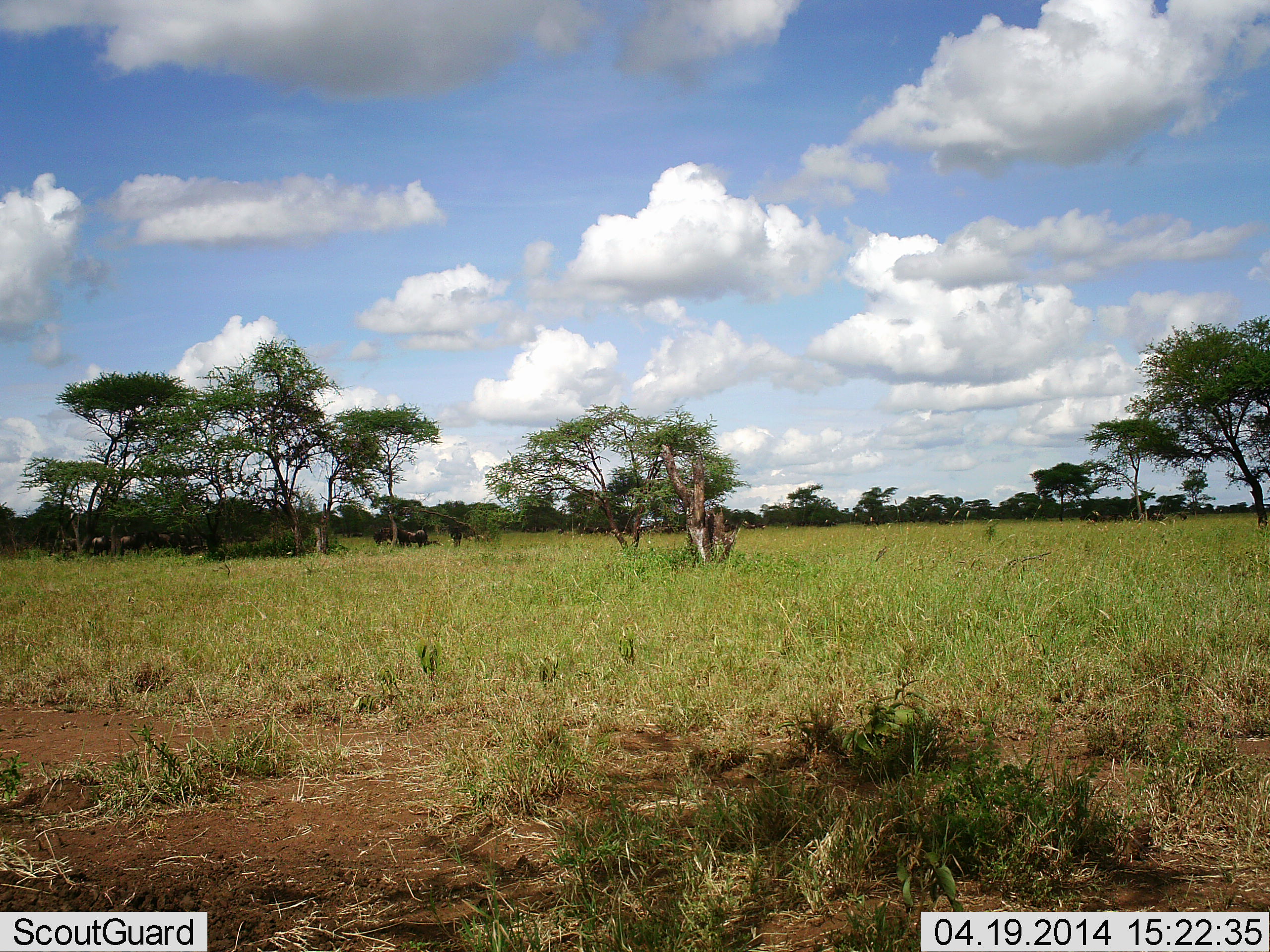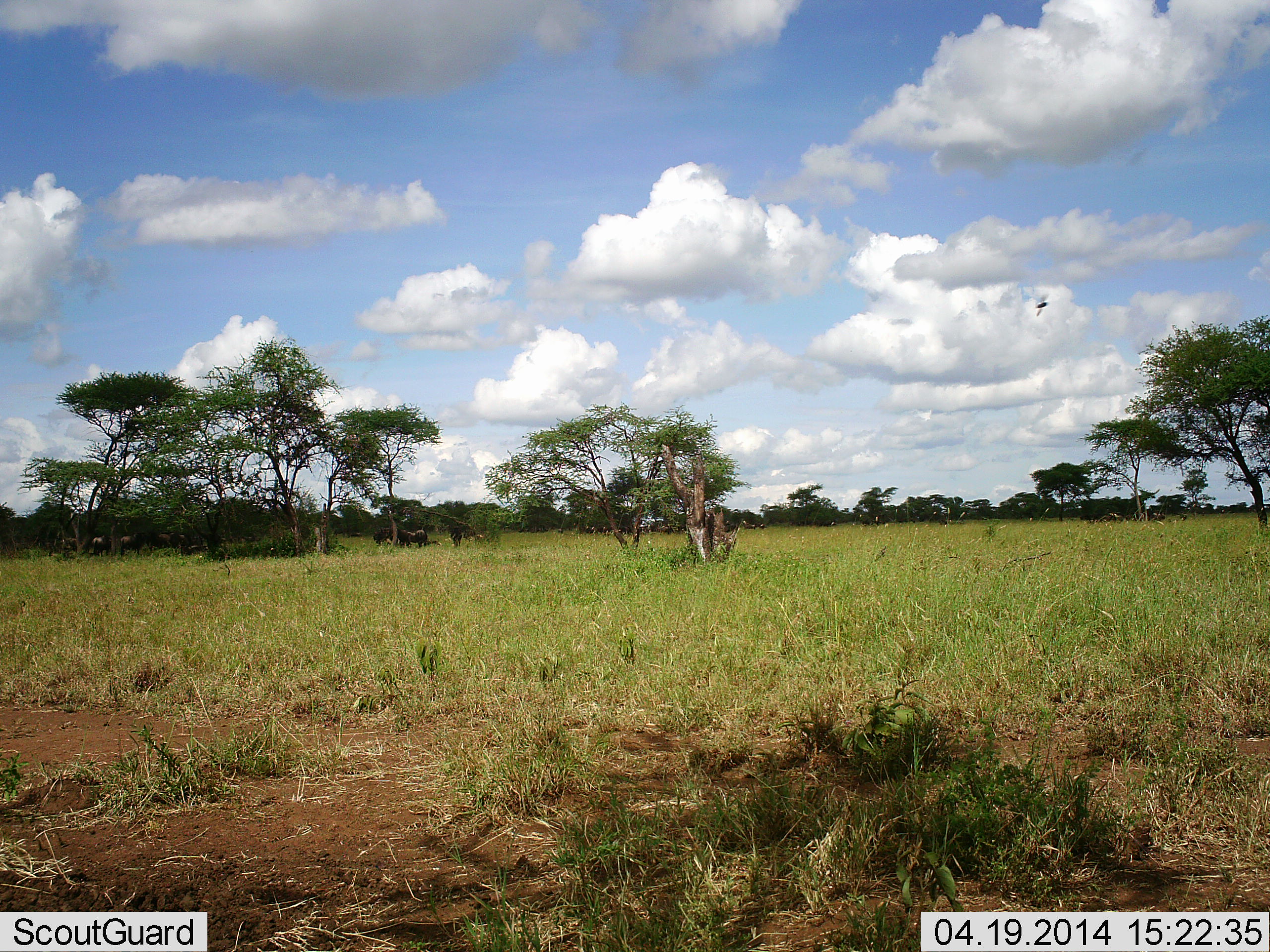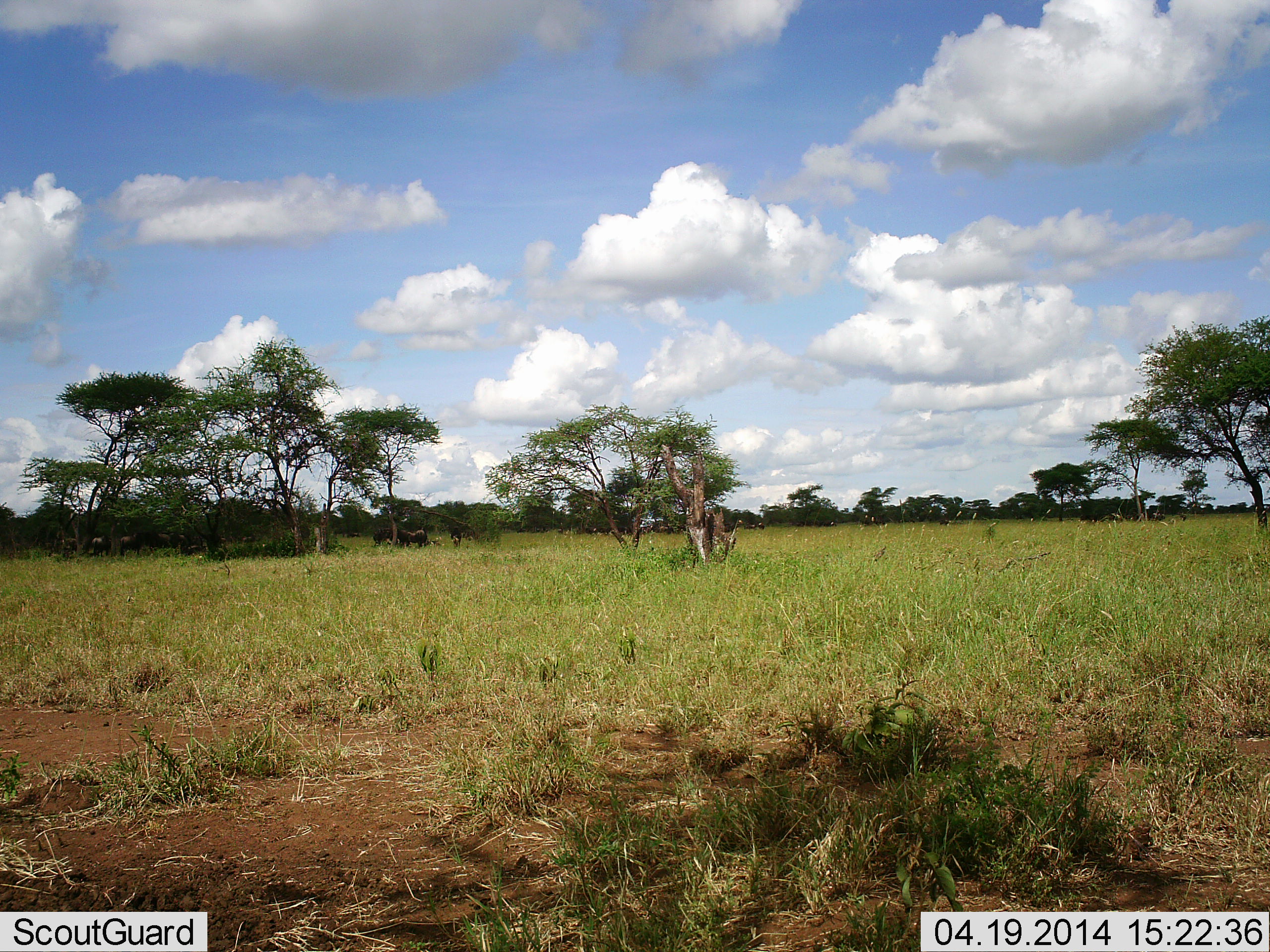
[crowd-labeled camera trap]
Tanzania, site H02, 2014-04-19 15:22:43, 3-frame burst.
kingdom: Animalia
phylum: Arthropoda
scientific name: Arthropoda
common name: arthropods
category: insectspider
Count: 1.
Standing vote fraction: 0%.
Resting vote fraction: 0%.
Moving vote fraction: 100%.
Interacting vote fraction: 0%.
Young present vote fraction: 0%.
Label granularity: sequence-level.